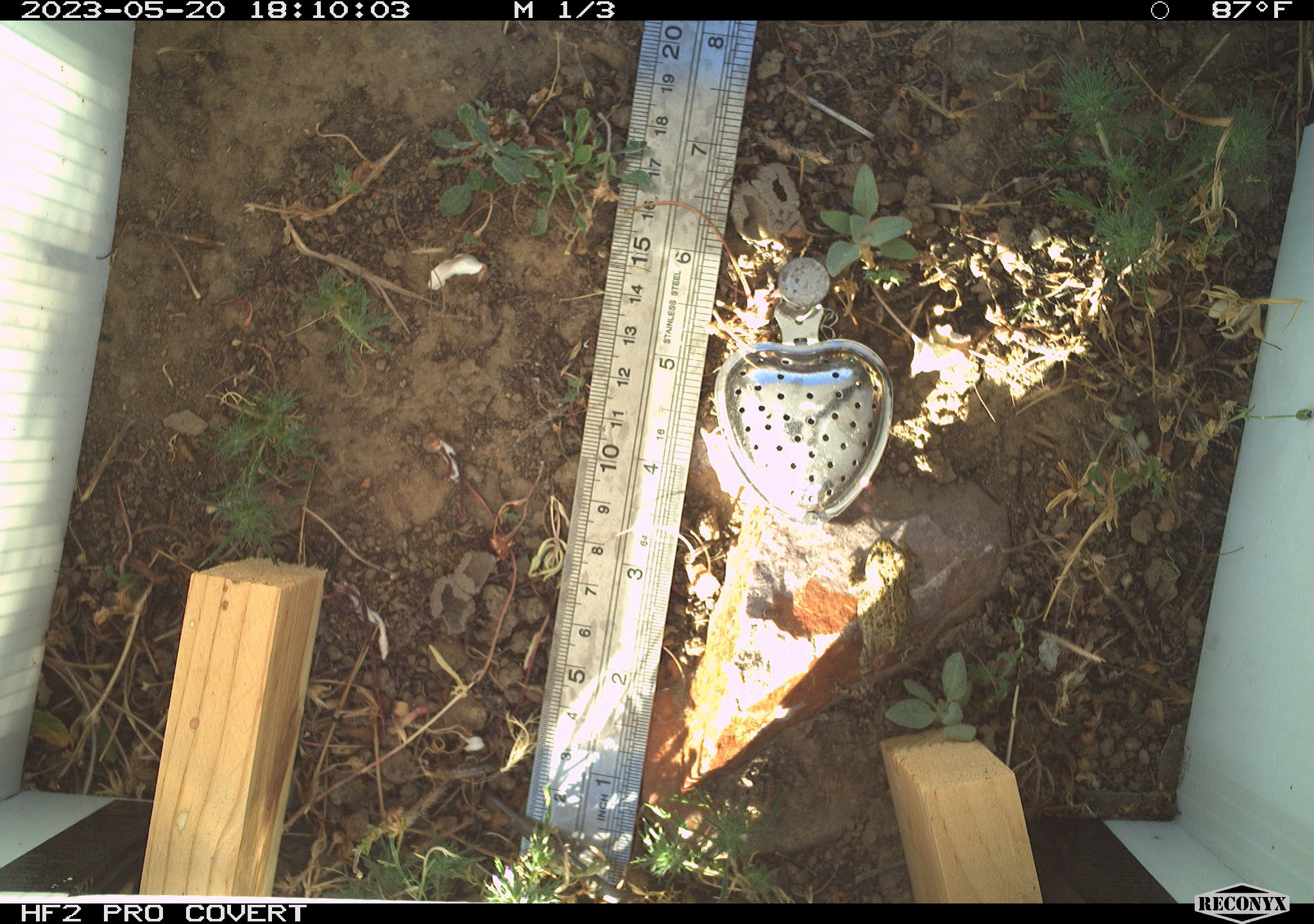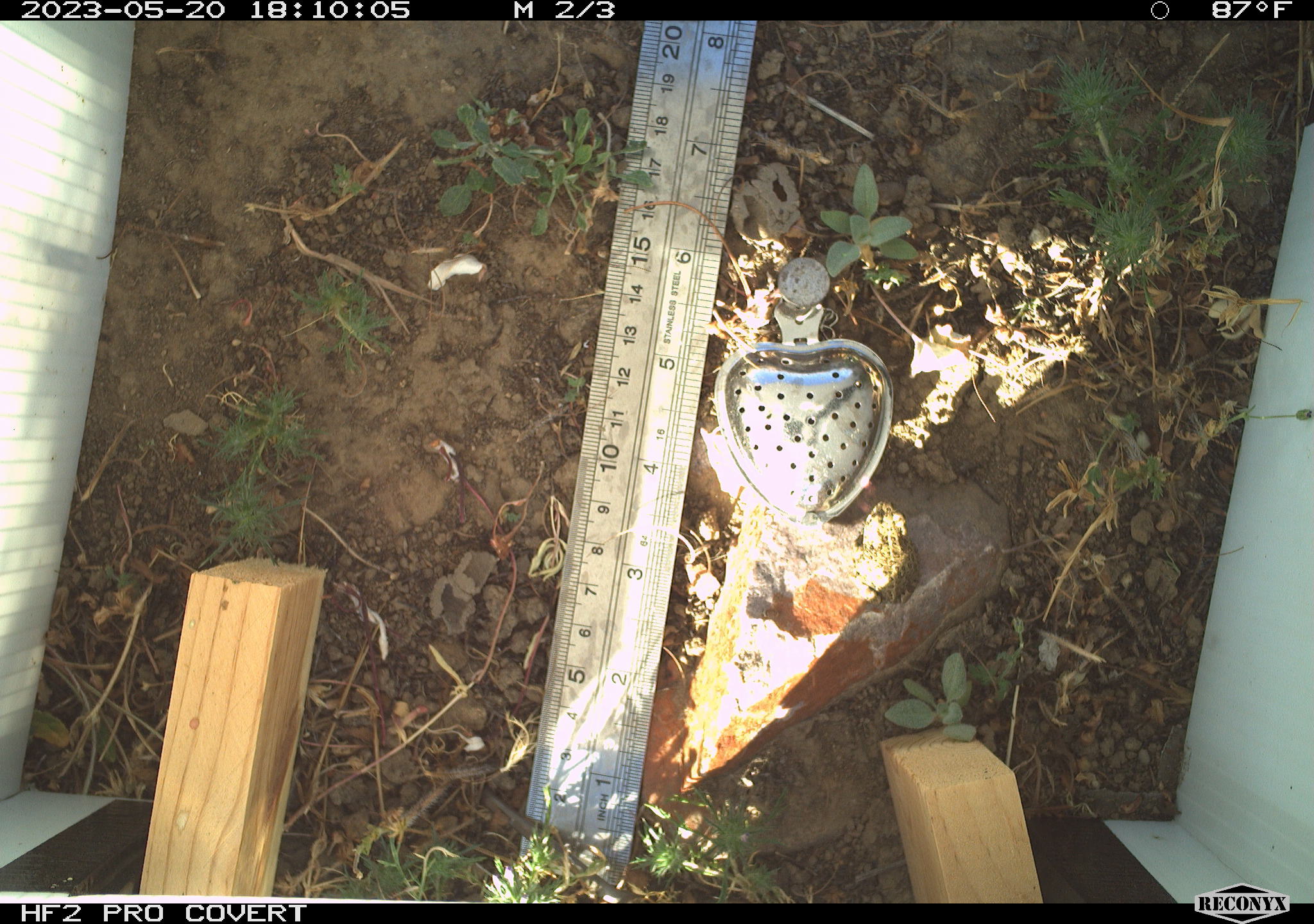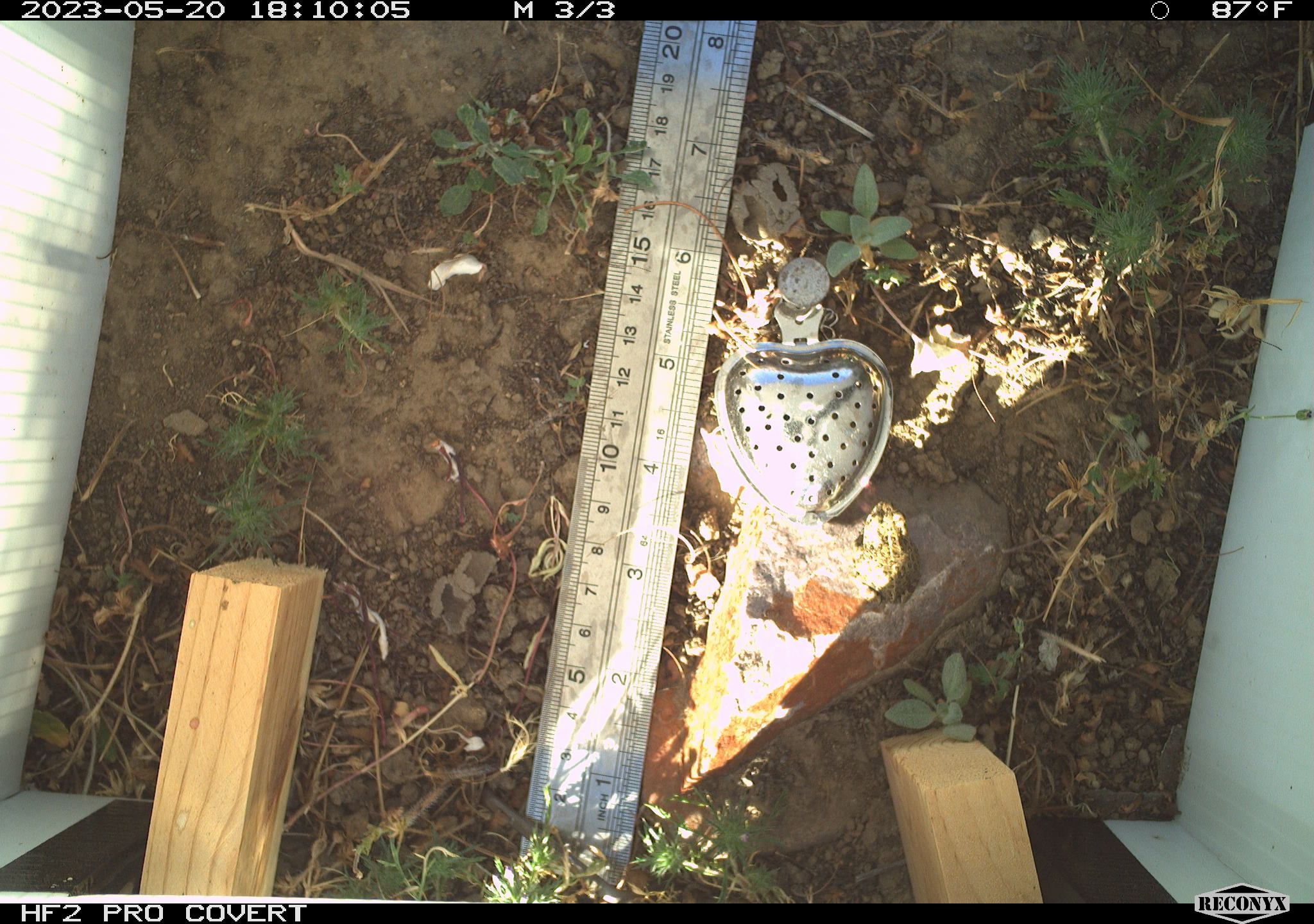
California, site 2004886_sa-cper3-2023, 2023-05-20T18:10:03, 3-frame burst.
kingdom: Animalia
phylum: Chordata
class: Amphibia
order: Anura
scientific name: Anura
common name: frogs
Frogs (Anura).